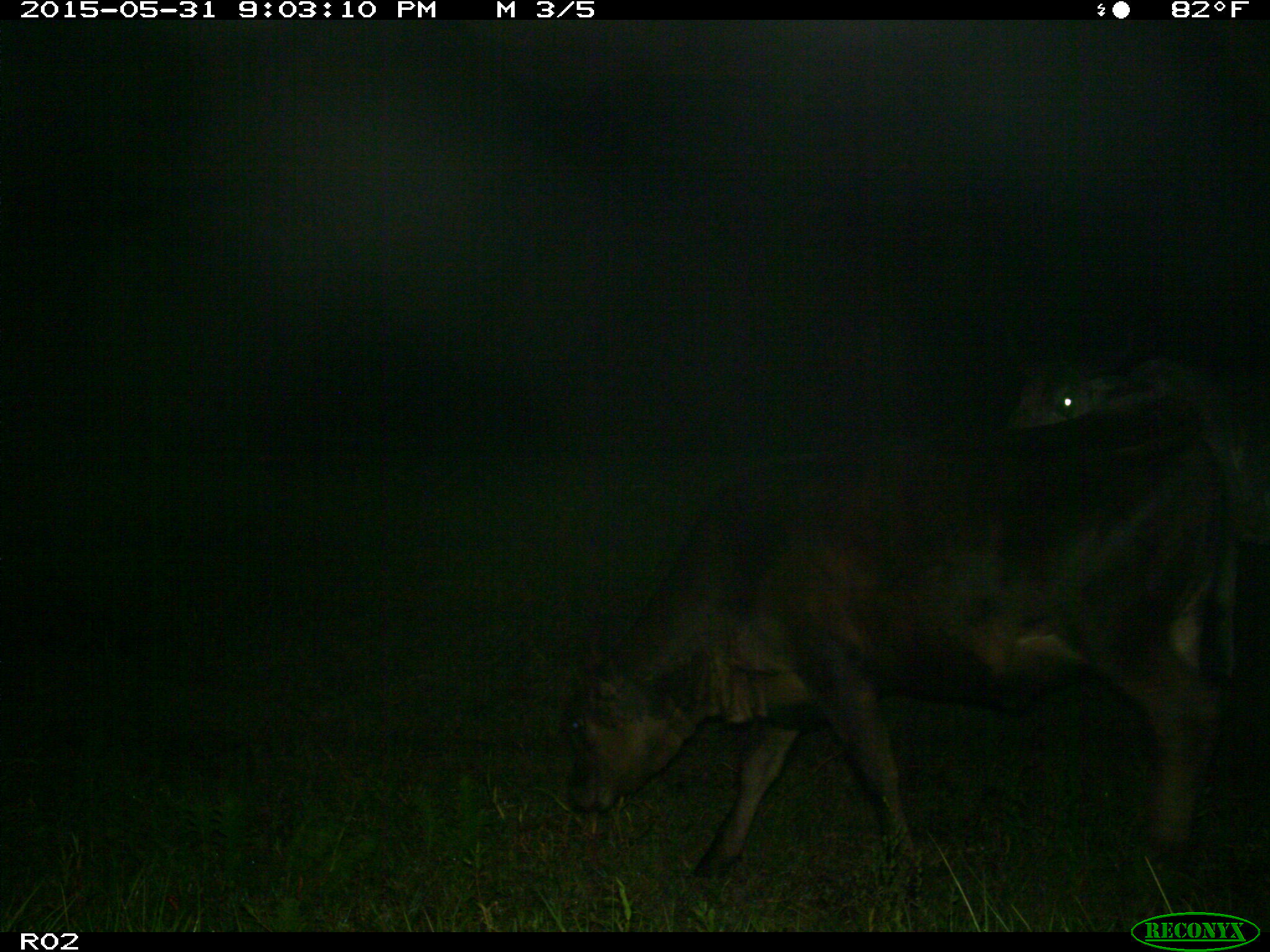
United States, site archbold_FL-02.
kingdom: Animalia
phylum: Chordata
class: Mammalia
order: Artiodactyla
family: Bovidae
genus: Bos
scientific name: Bos taurus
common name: domestic cow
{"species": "Bos taurus (domestic cow)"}